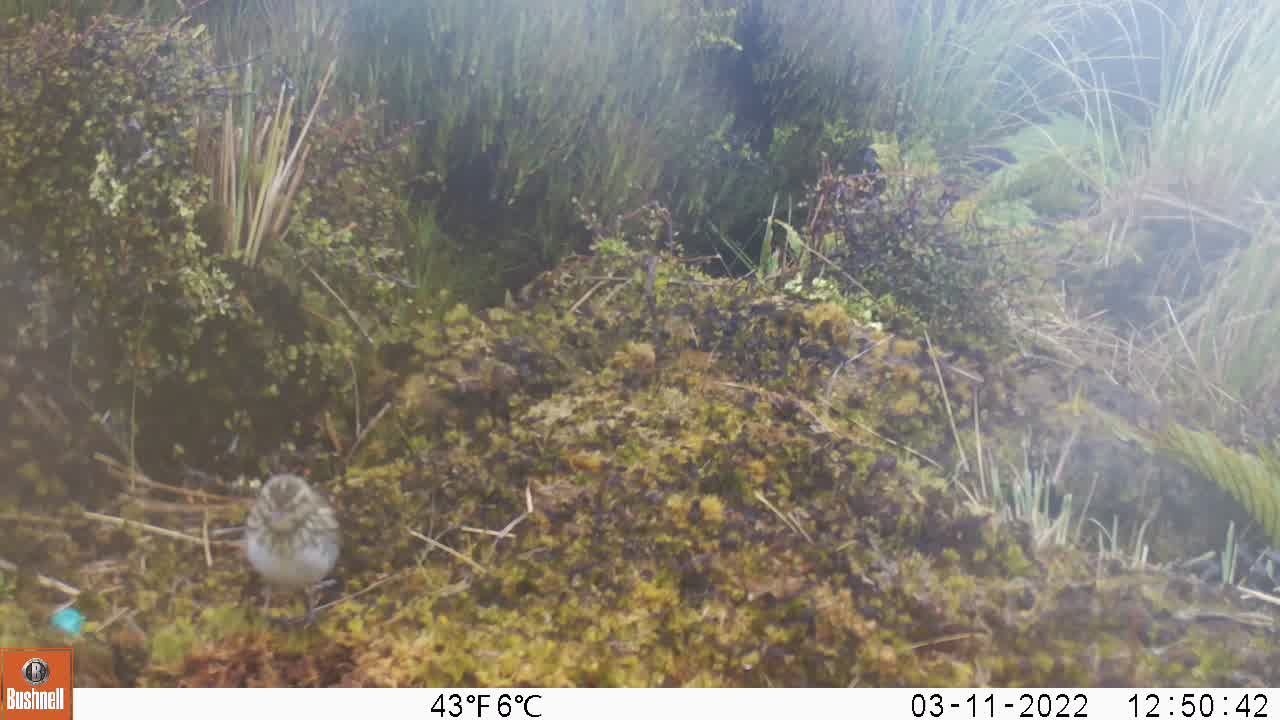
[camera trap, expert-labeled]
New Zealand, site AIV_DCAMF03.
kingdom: Animalia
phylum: Chordata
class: Aves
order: Passeriformes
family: Motacillidae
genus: Anthus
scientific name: Anthus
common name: pipit